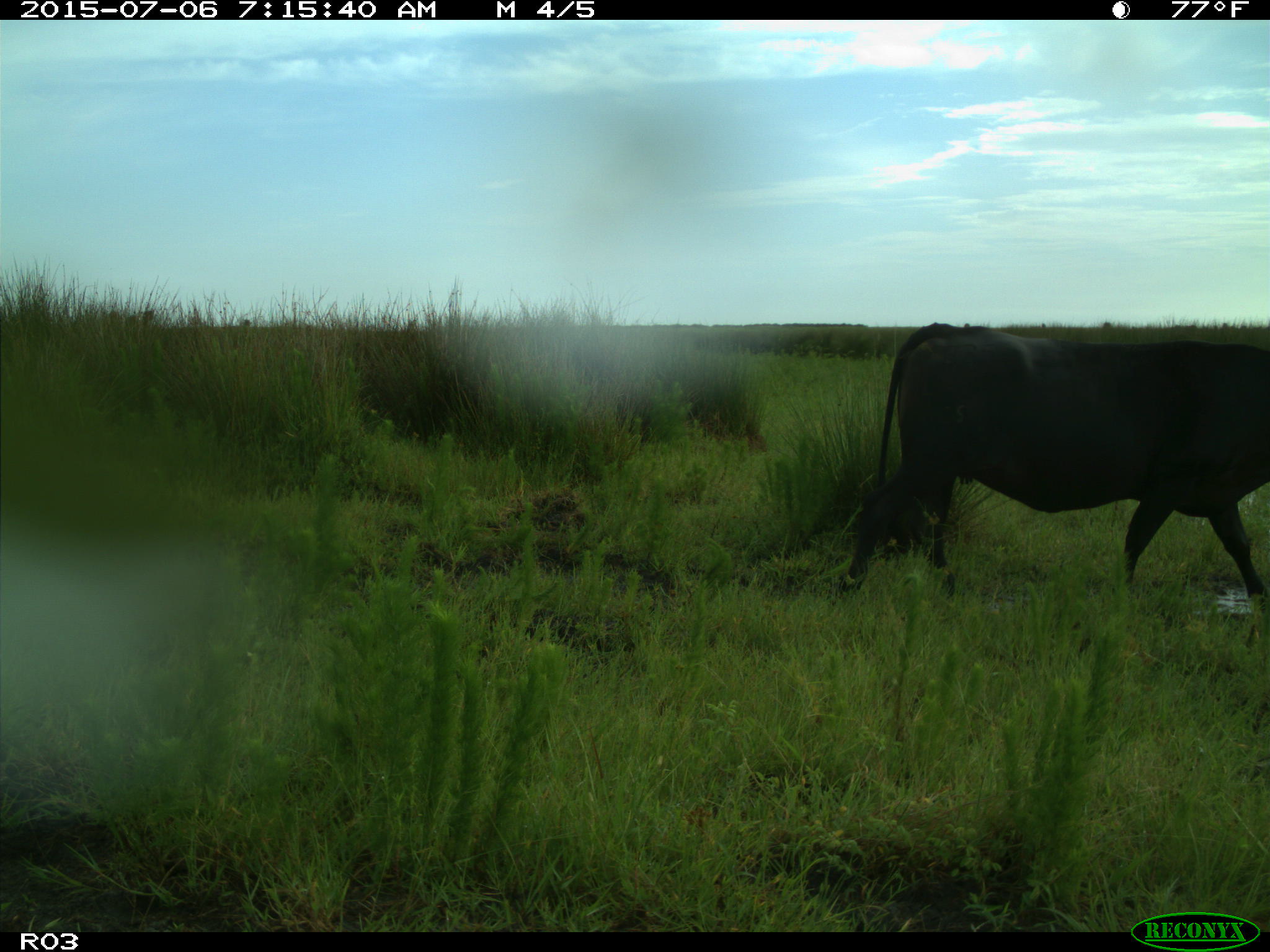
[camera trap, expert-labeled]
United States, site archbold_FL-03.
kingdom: Animalia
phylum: Chordata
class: Mammalia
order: Artiodactyla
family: Bovidae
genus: Bos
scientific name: Bos taurus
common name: domestic cow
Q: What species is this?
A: Bos taurus (domestic cow).